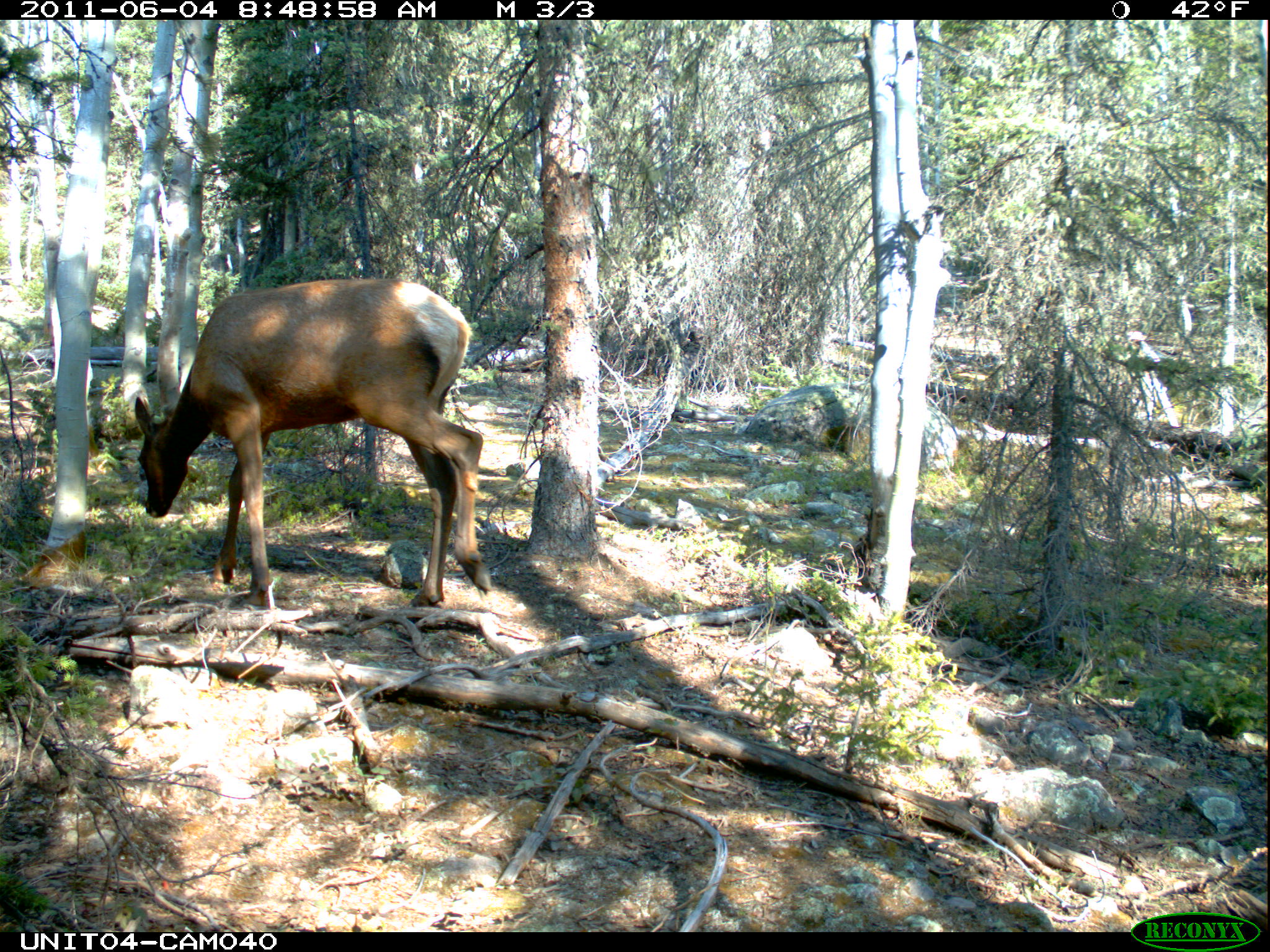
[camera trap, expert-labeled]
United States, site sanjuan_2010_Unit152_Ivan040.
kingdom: Animalia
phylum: Chordata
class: Mammalia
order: Artiodactyla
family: Cervidae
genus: Cervus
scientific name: Cervus elaphus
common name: red deer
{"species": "Cervus elaphus (red deer)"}